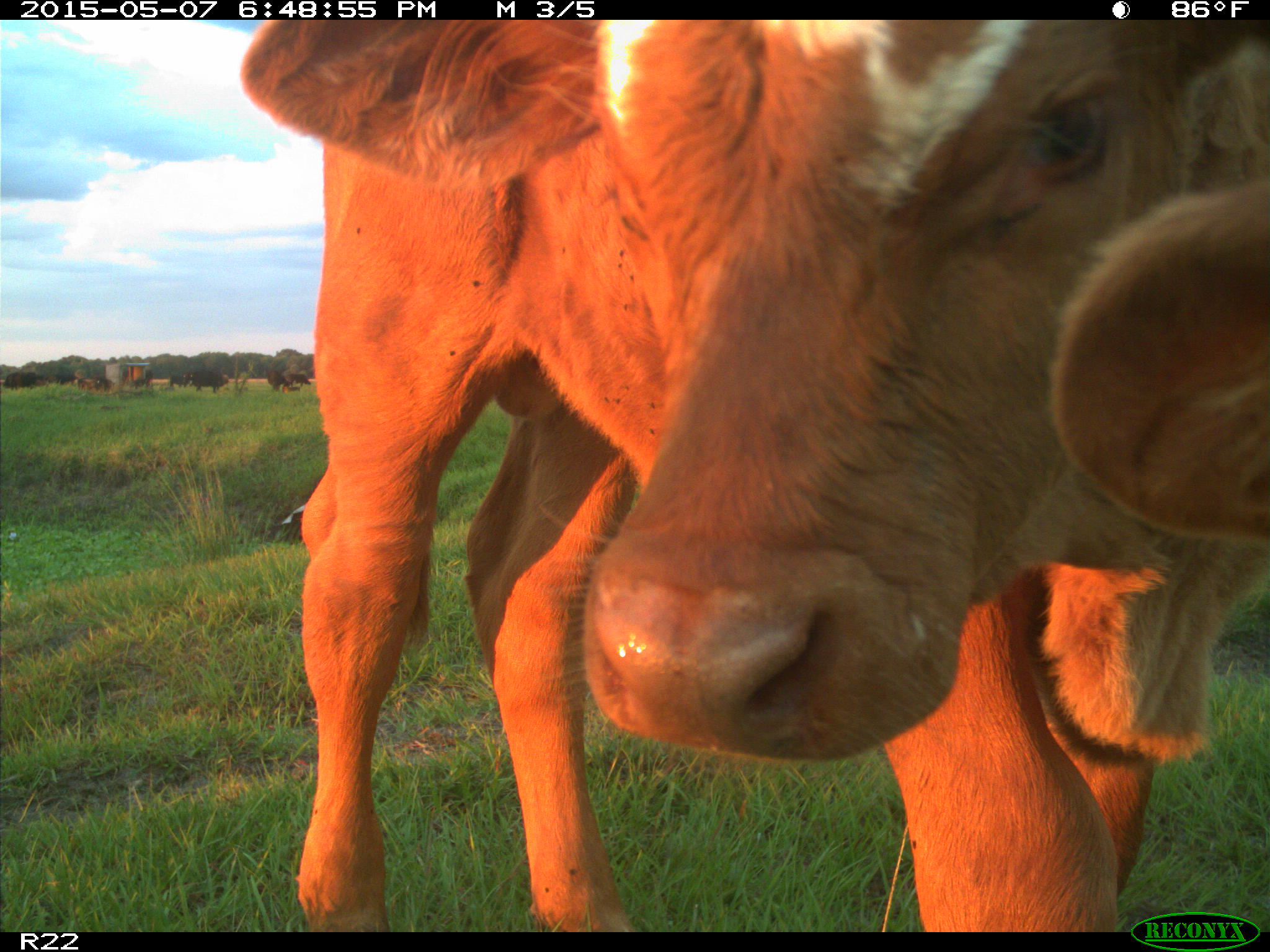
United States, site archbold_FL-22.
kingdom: Animalia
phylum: Chordata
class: Mammalia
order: Artiodactyla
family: Bovidae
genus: Bos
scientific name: Bos taurus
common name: domestic cow